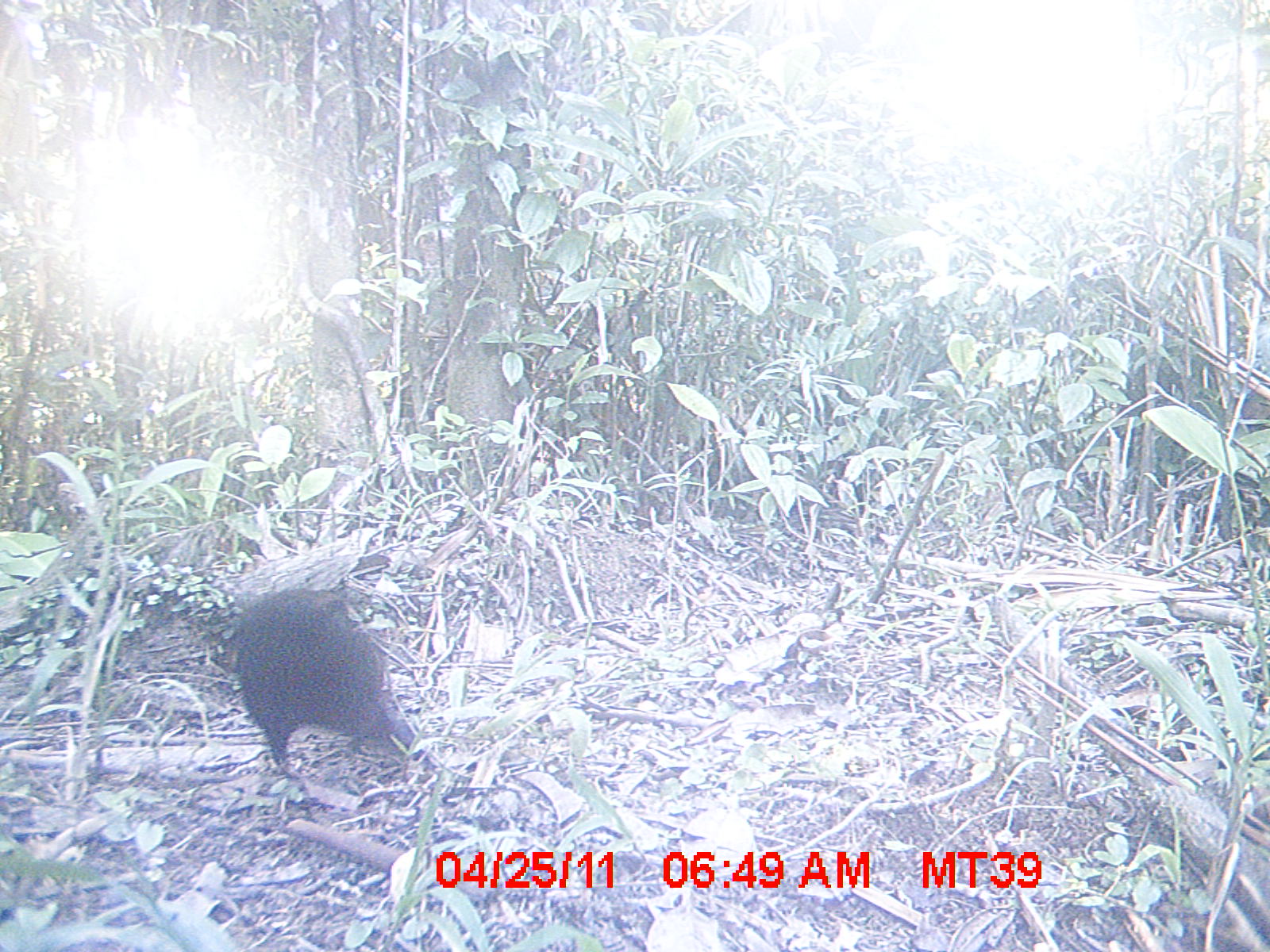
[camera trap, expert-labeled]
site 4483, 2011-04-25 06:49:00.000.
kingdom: Animalia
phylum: Chordata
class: Aves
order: Cuculiformes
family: Cuculidae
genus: Coua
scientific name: Coua serriana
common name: red-breasted coua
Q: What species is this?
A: Coua serriana (red-breasted coua).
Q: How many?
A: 1.